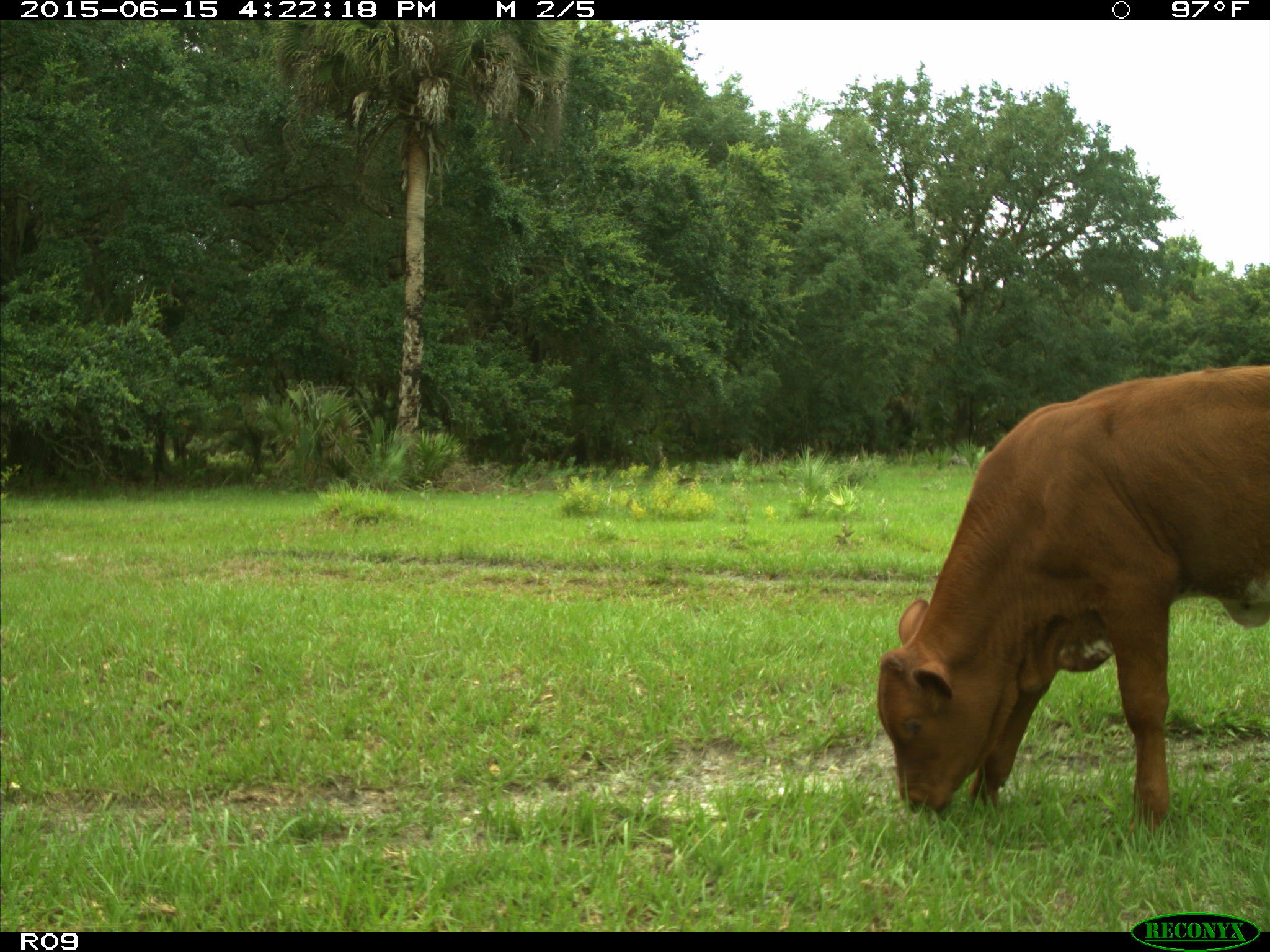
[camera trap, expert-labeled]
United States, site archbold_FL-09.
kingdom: Animalia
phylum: Chordata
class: Mammalia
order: Artiodactyla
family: Bovidae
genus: Bos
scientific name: Bos taurus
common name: domestic cow